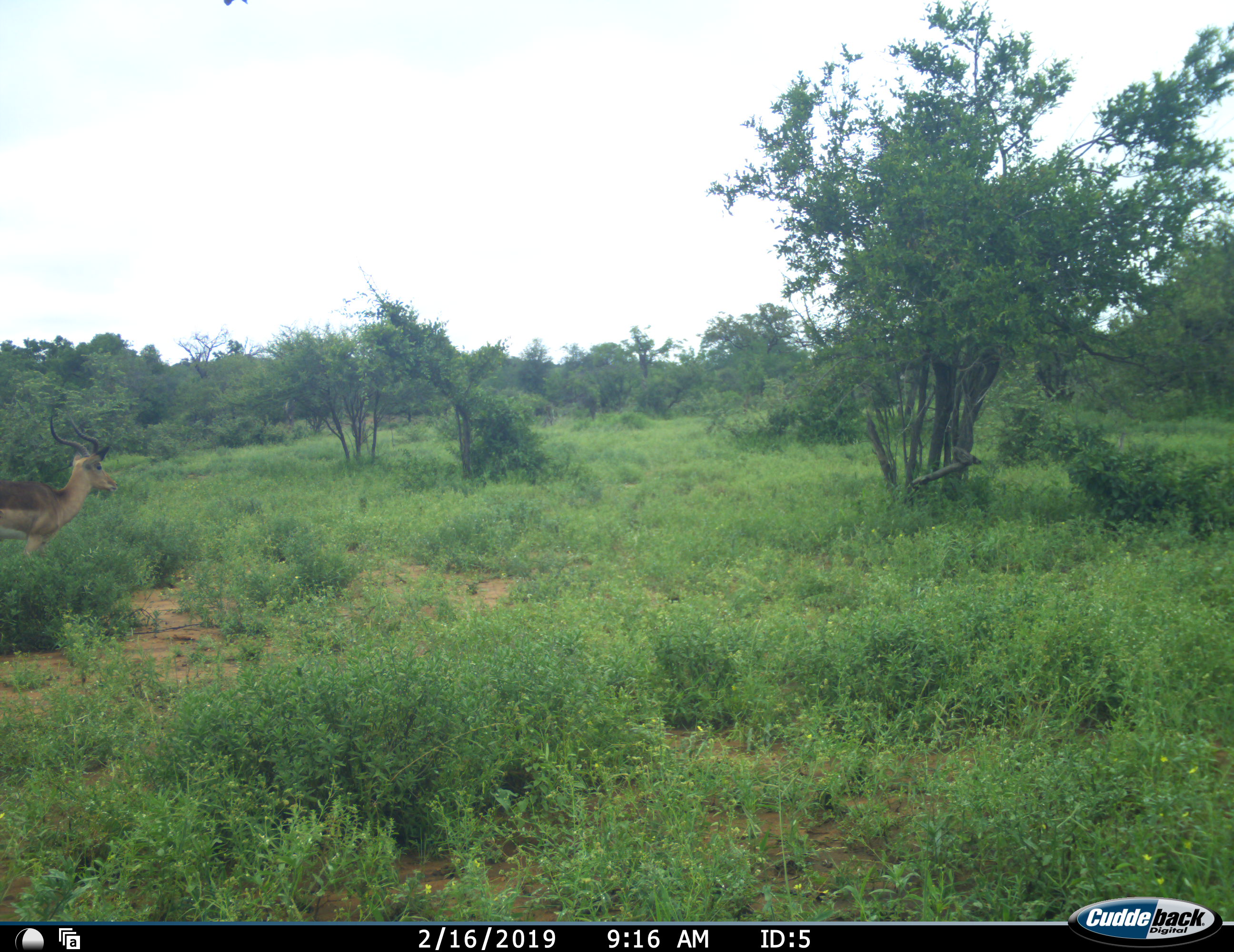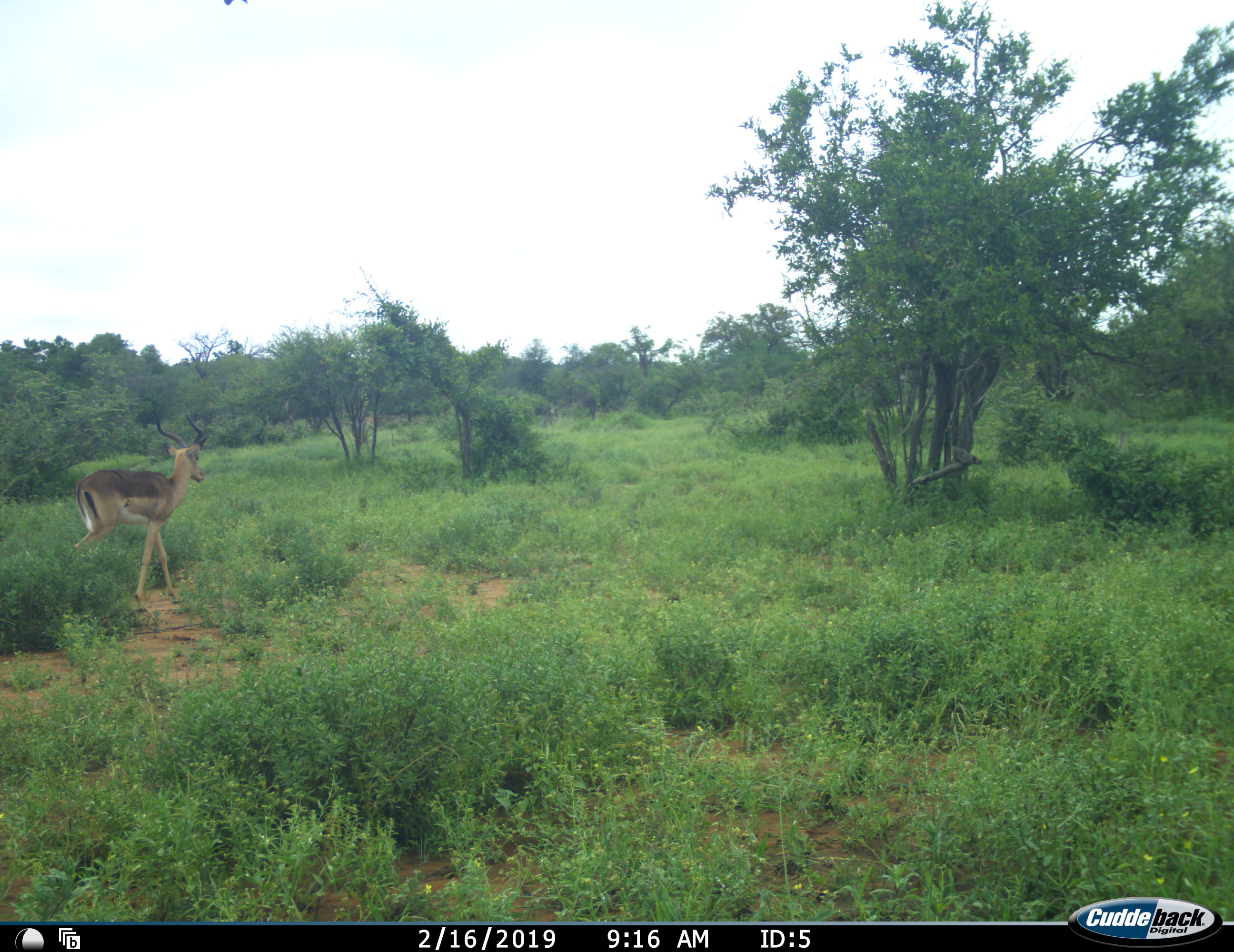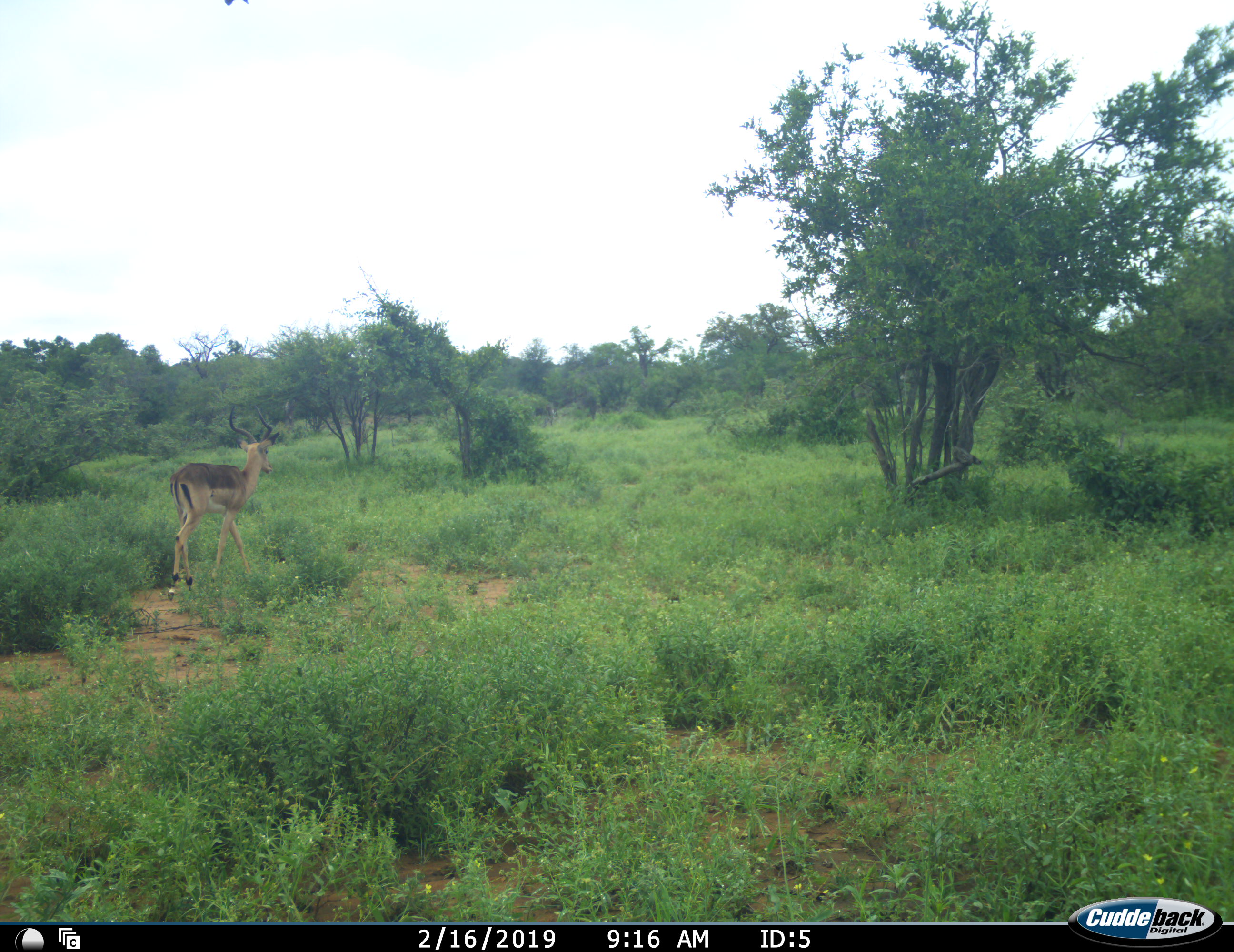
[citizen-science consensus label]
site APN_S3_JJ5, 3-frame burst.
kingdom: Animalia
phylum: Chordata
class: Mammalia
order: Artiodactyla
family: Bovidae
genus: Aepyceros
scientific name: Aepyceros melampus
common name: impala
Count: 1.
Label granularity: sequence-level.